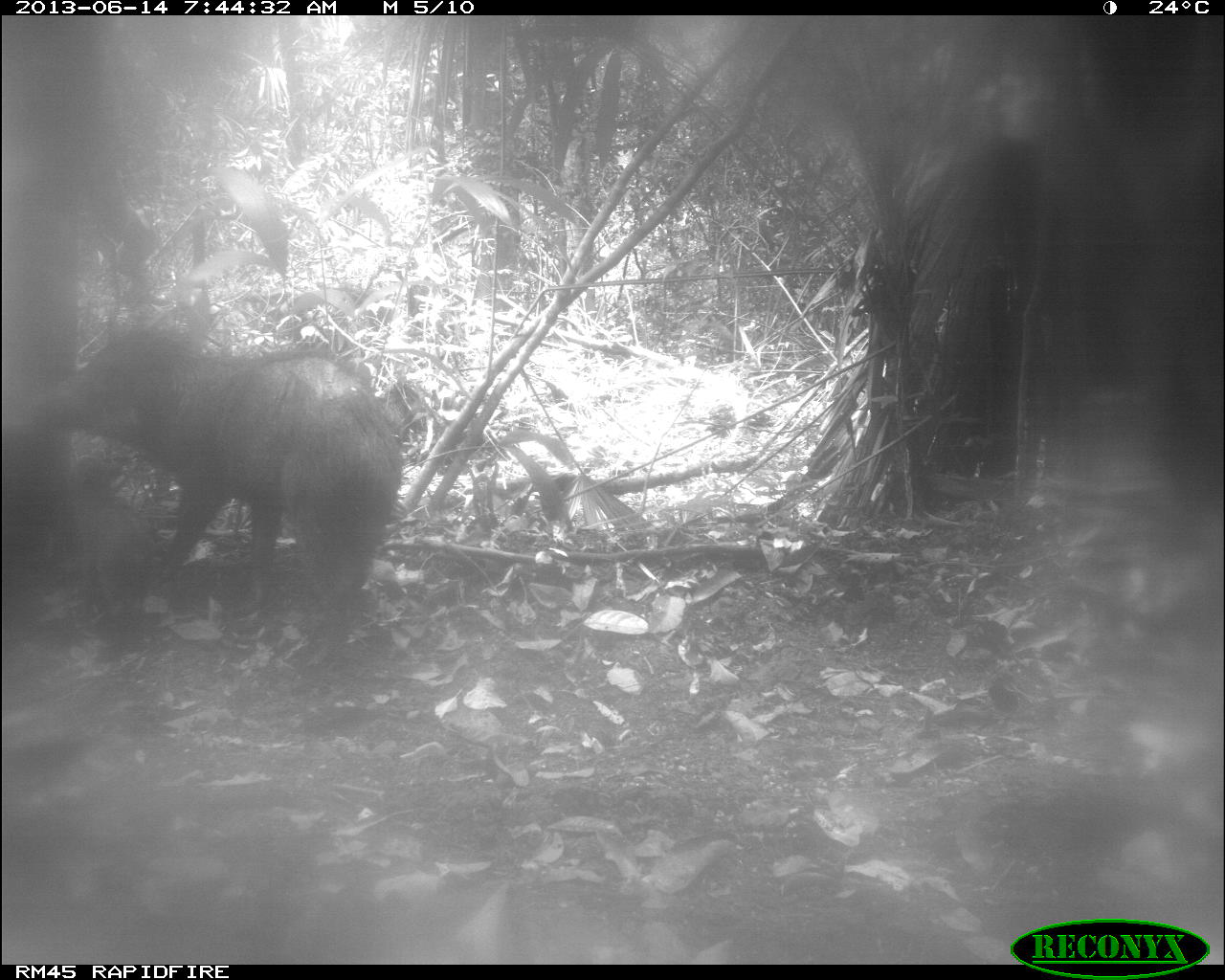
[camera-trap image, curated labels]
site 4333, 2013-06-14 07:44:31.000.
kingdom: Animalia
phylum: Chordata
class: Mammalia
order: Artiodactyla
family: Tayassuidae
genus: Tayassu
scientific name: Tayassu pecari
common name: white-lipped peccary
Tayassu pecari (white-lipped peccary), count 3.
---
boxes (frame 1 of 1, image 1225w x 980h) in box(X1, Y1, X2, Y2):
tayassu pecari: box(21, 329, 405, 669)